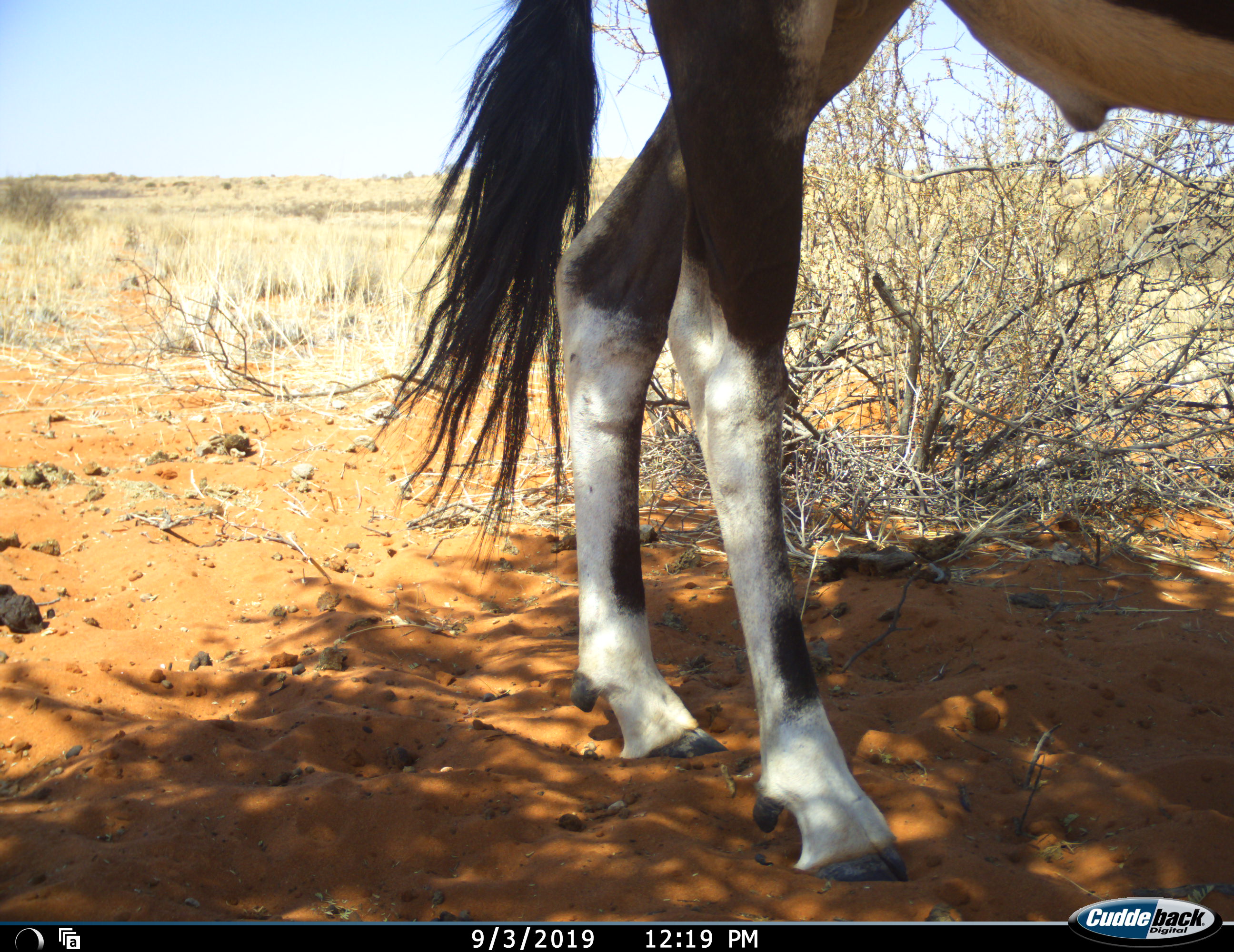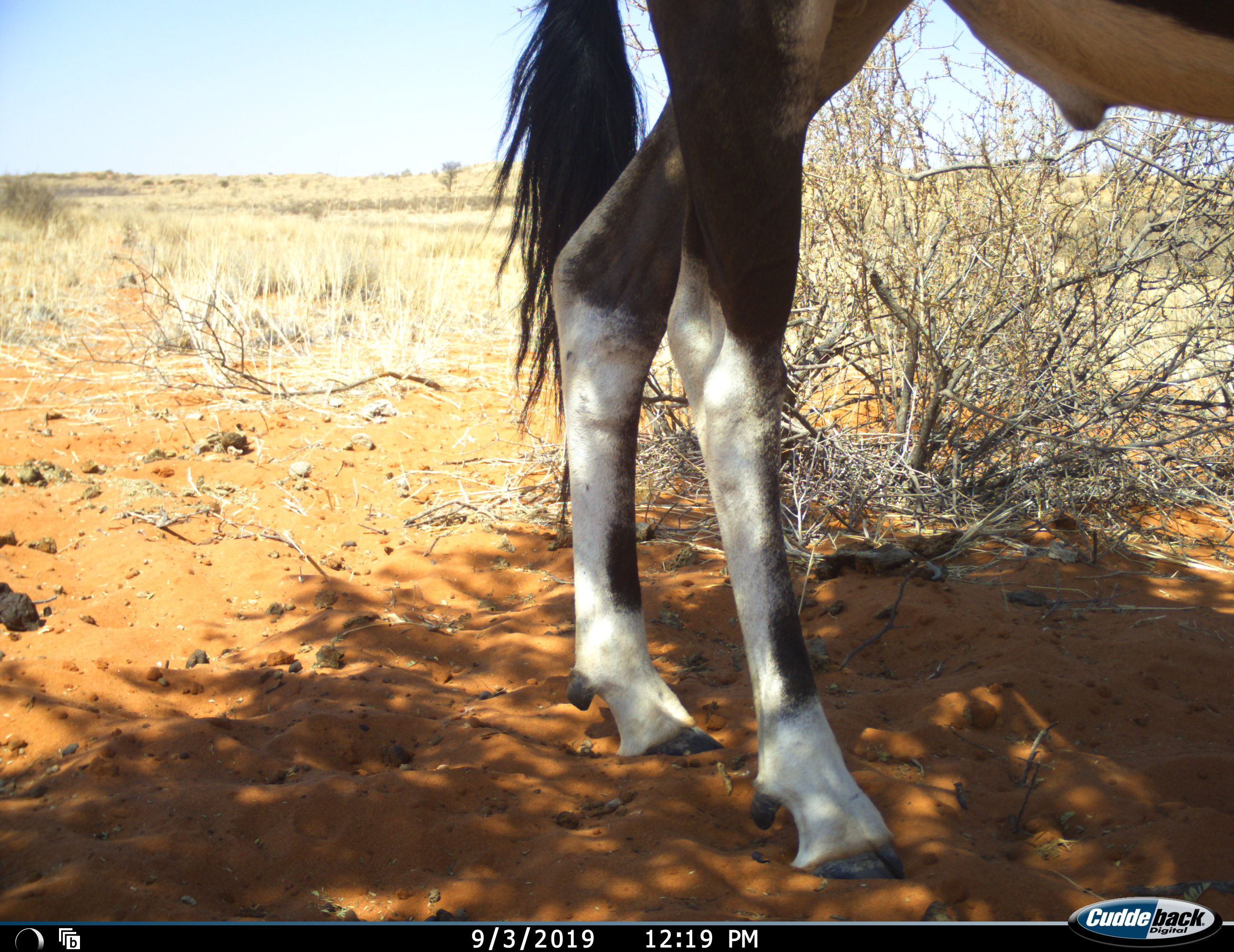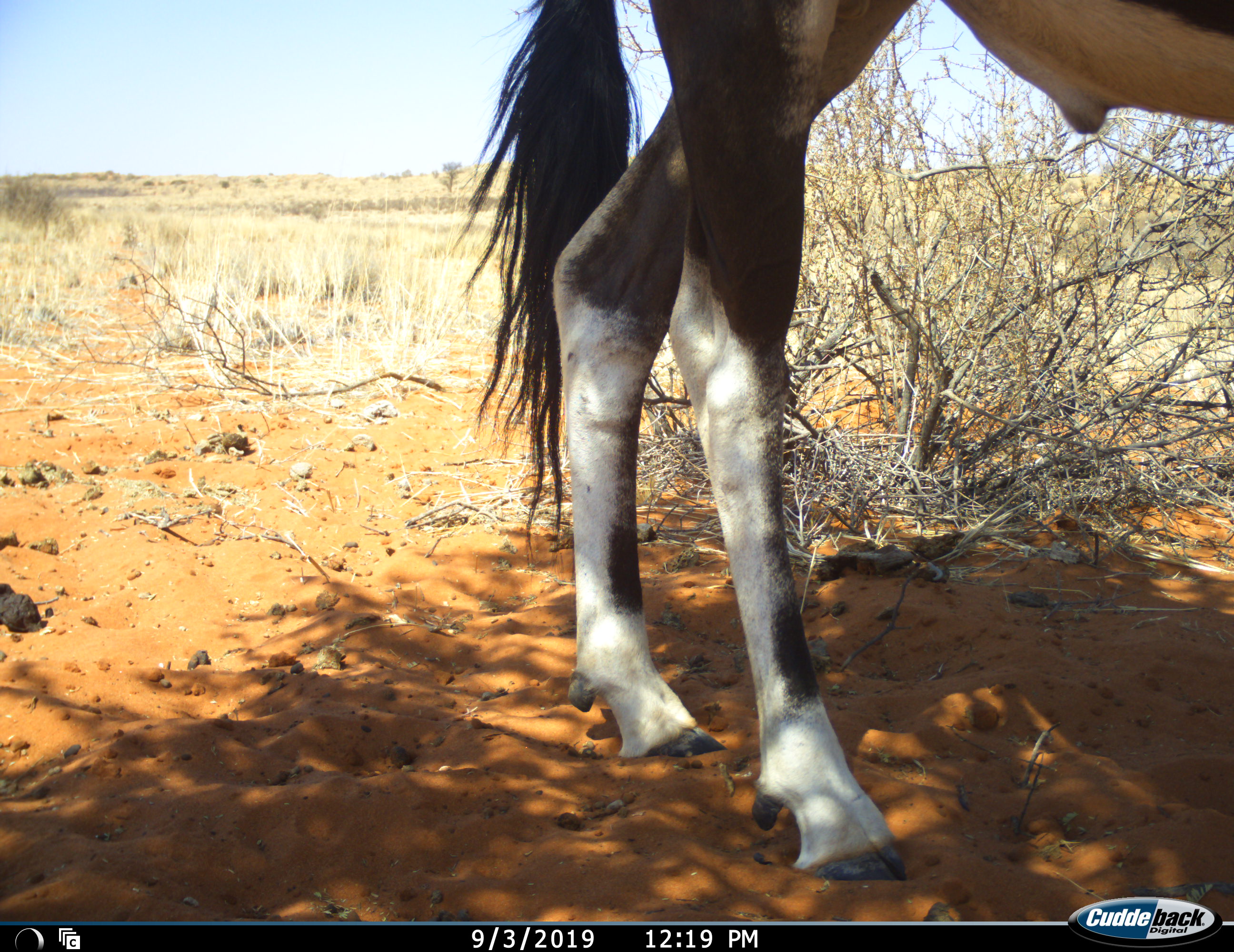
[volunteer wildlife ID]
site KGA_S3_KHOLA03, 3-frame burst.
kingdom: Animalia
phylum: Chordata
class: Mammalia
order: Artiodactyla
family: Bovidae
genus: Oryx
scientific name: Oryx gazella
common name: gemsbok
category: oryx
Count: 1.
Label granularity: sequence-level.